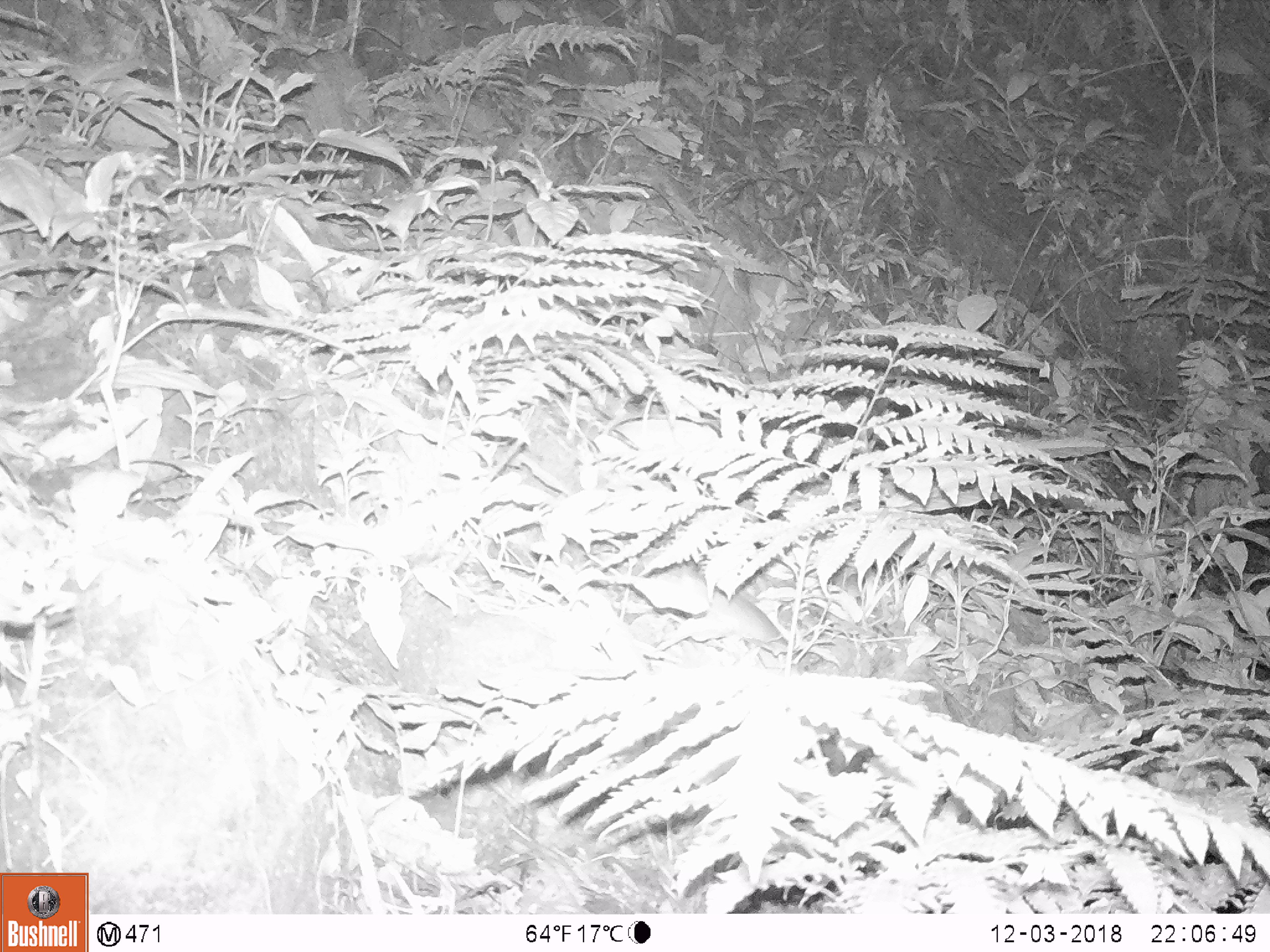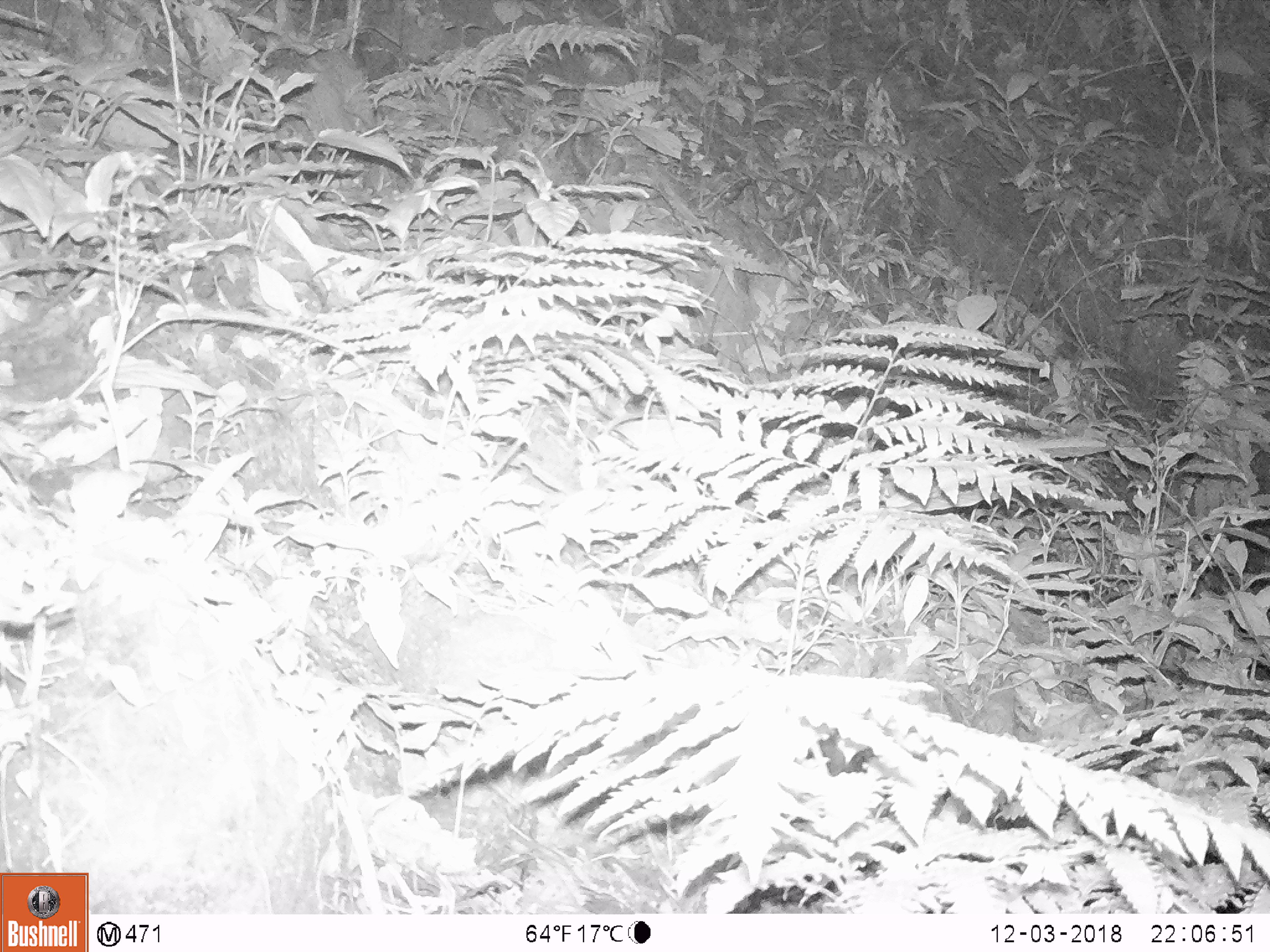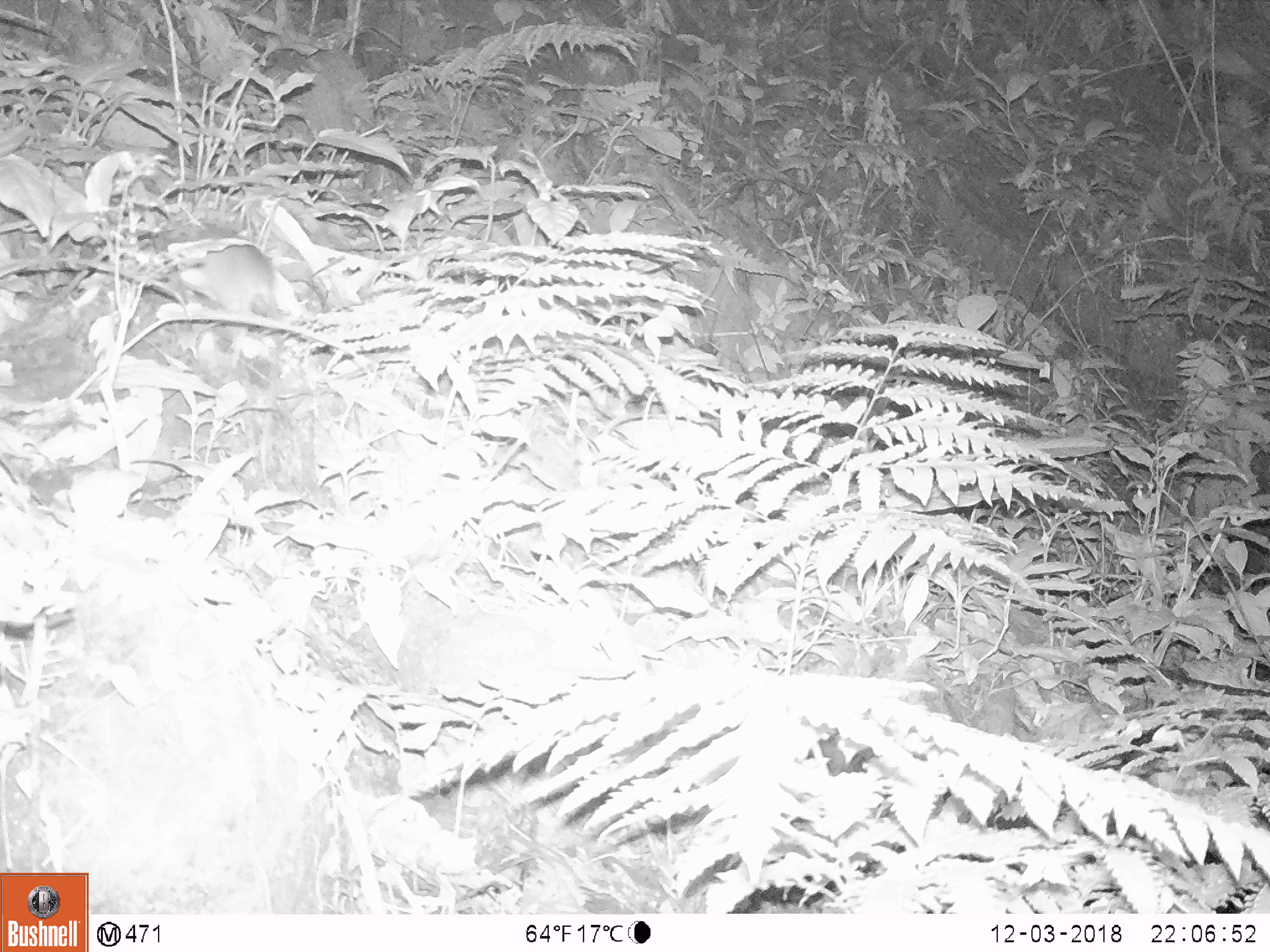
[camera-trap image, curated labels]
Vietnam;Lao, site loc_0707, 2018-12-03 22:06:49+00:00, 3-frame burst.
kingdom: Animalia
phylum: Chordata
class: Mammalia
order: Rodentia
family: Muridae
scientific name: Muridae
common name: old-world mice and rats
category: unidentified murid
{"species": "unidentified murid (old-world mice and rats) (Muridae)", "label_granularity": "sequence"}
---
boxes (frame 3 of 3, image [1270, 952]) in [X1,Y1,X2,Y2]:
unidentified murid: [177,244,281,489]